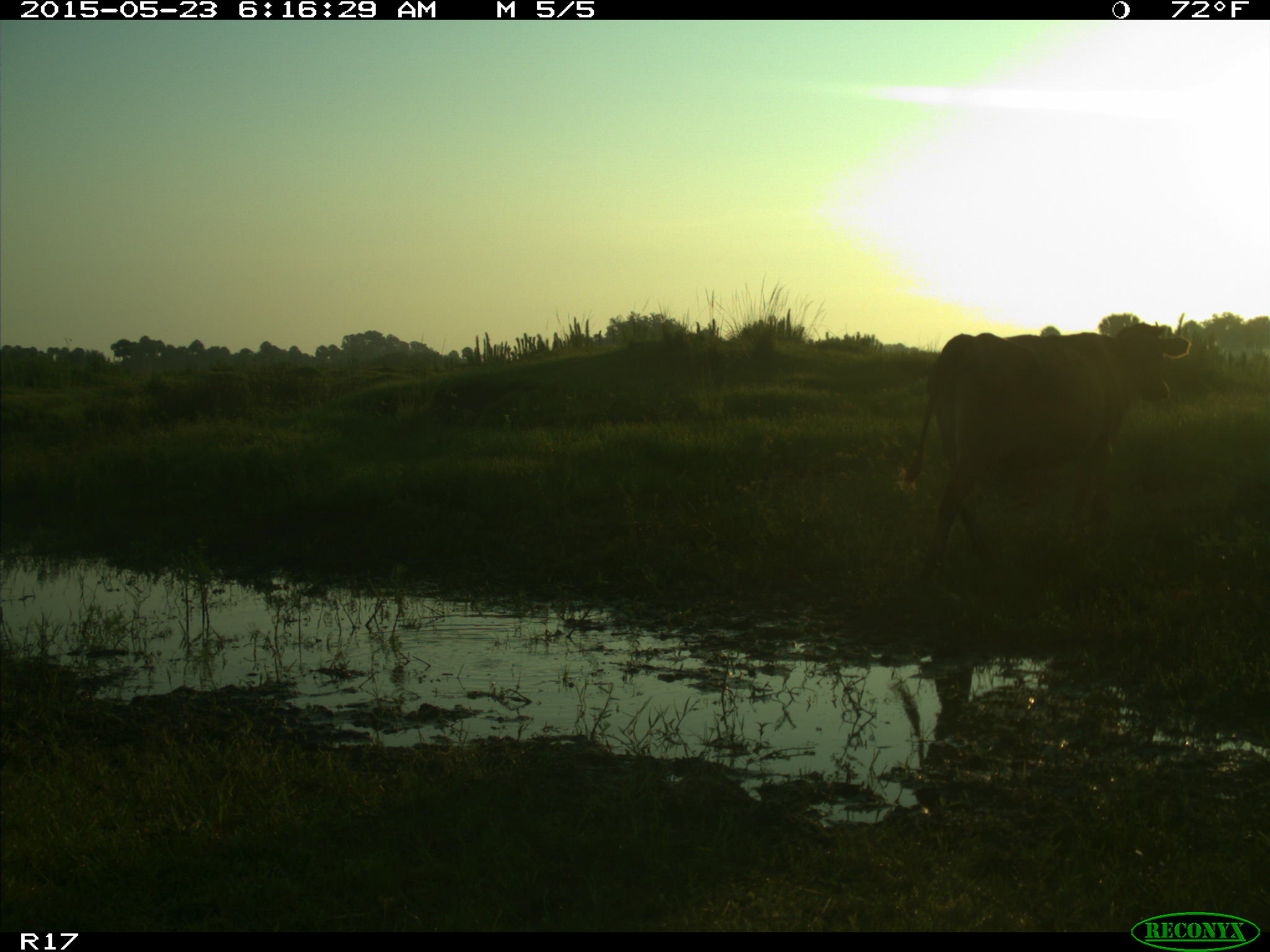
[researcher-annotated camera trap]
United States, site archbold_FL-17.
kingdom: Animalia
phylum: Chordata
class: Mammalia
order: Artiodactyla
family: Bovidae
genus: Bos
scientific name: Bos taurus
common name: domestic cow